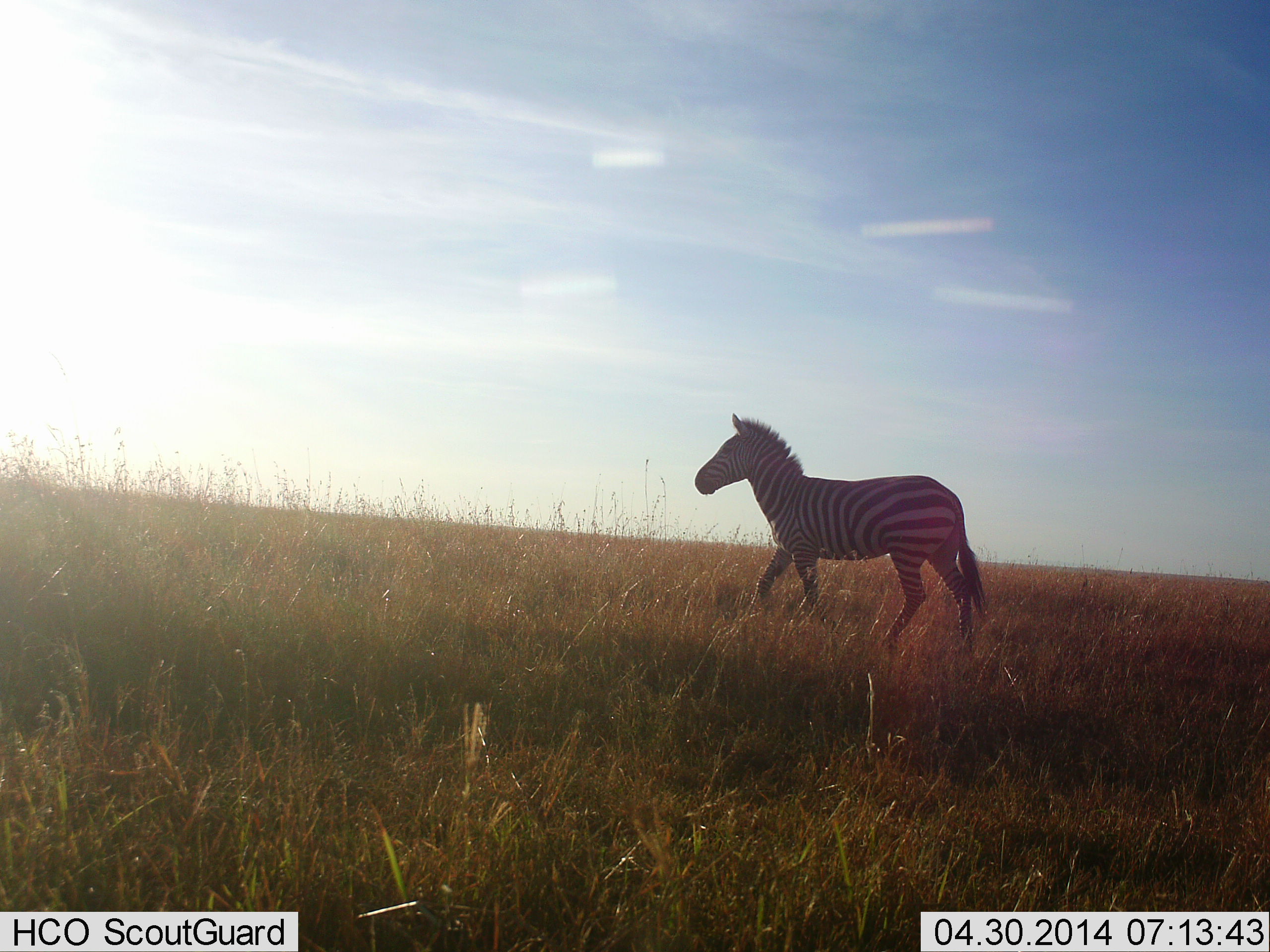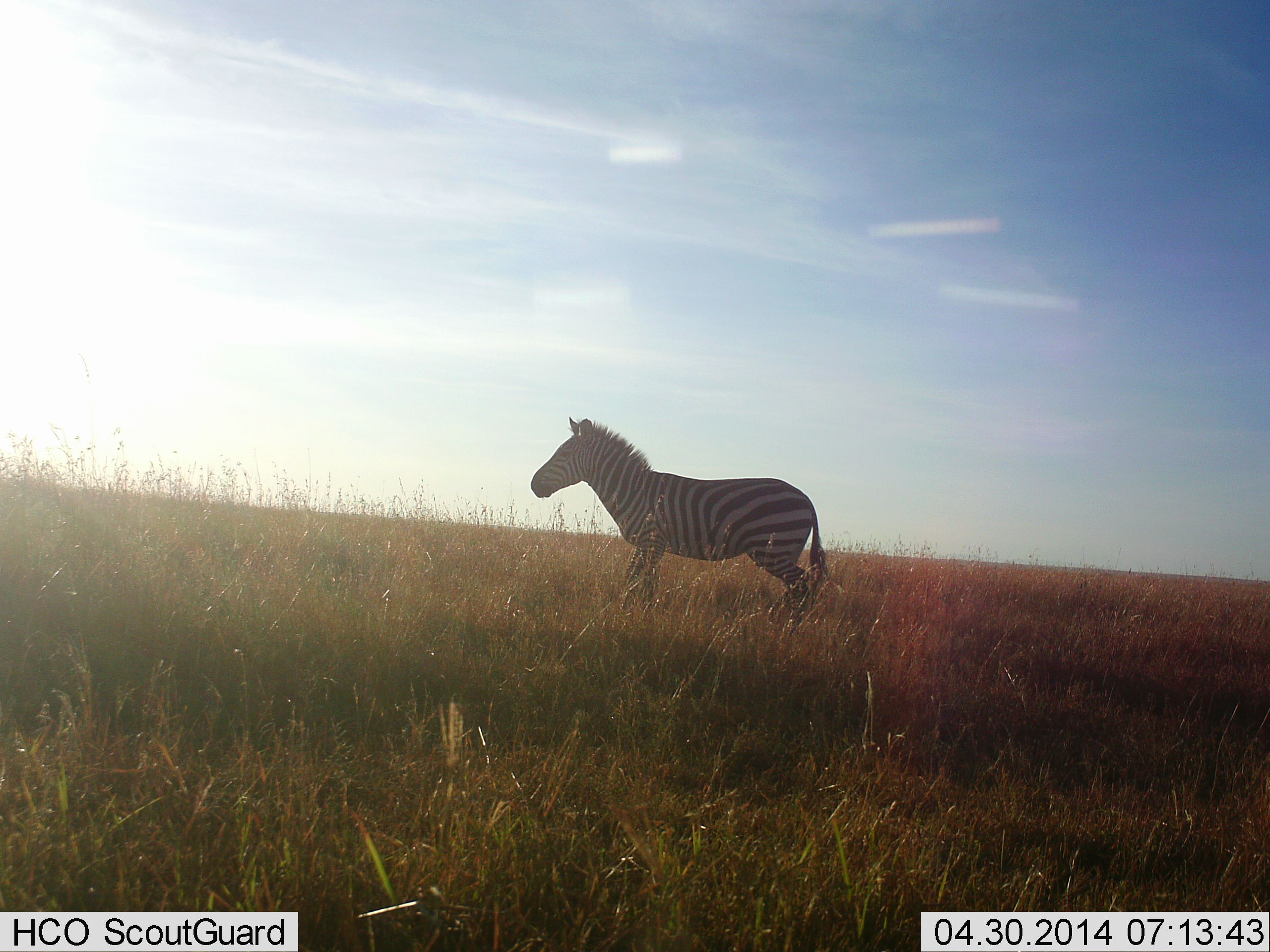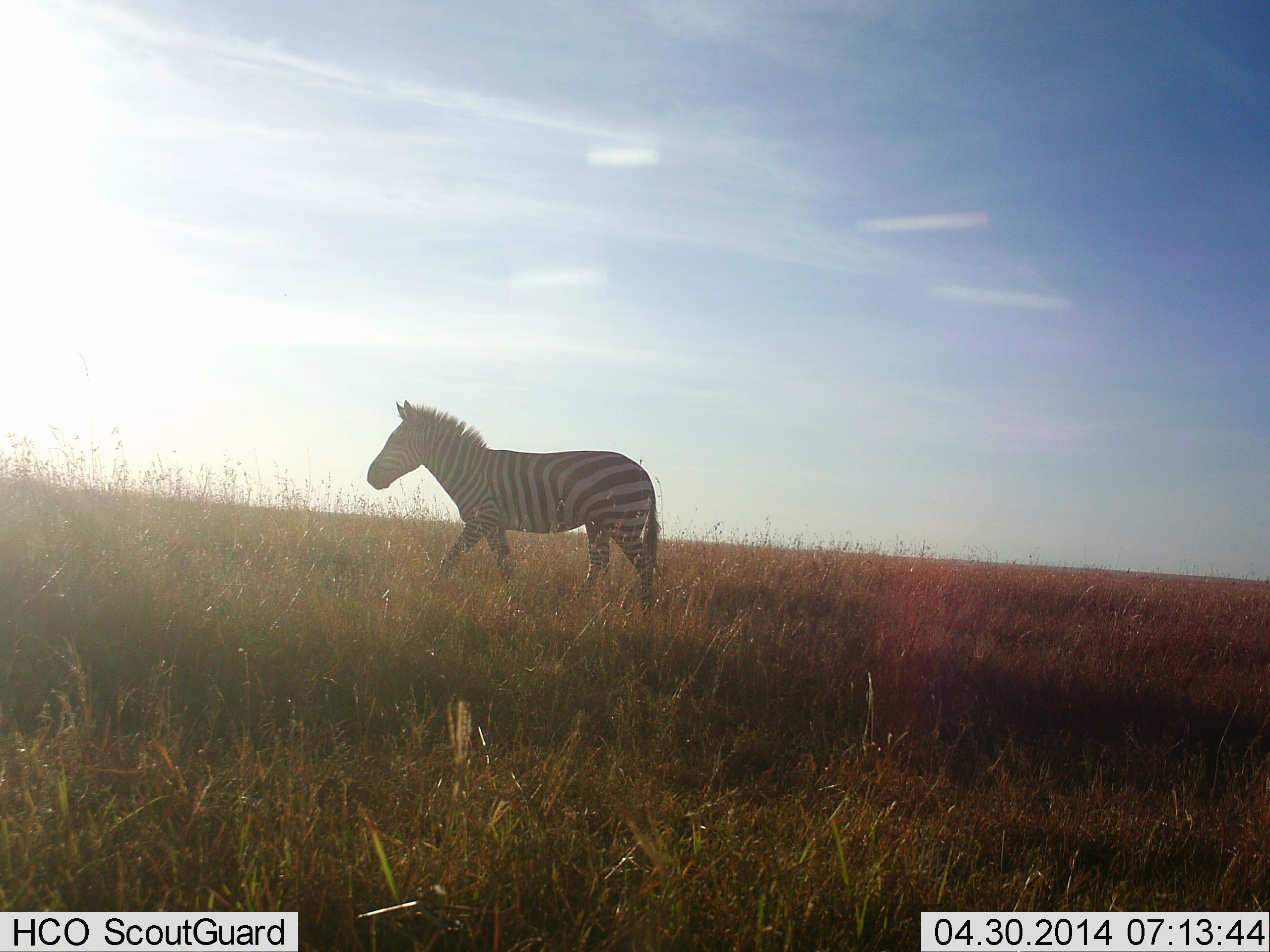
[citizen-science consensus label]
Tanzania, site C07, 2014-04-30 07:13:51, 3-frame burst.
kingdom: Animalia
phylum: Chordata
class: Mammalia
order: Perissodactyla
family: Equidae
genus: Equus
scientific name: Equus quagga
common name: plains zebra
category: zebra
Zebra (plains zebra) (Equus quagga), count 1. Behavior (volunteer vote fractions): standing 10%, resting 0%, moving 100%, interacting 0%. Young present (vote fraction): 0%. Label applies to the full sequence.